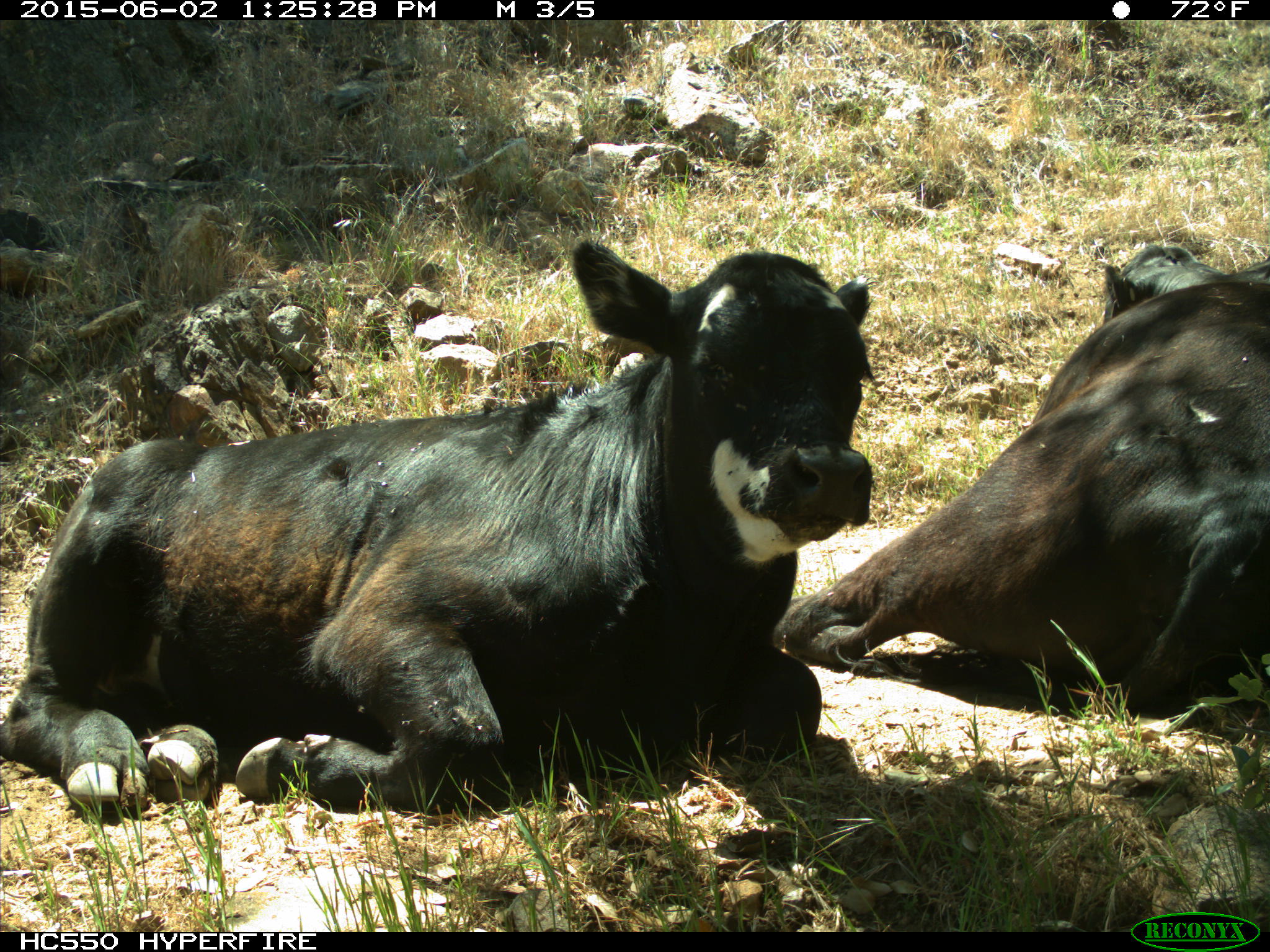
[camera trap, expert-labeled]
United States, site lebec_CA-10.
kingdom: Animalia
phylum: Chordata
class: Mammalia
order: Artiodactyla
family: Bovidae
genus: Bos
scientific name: Bos taurus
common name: domestic cow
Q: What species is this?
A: Bos taurus (domestic cow).